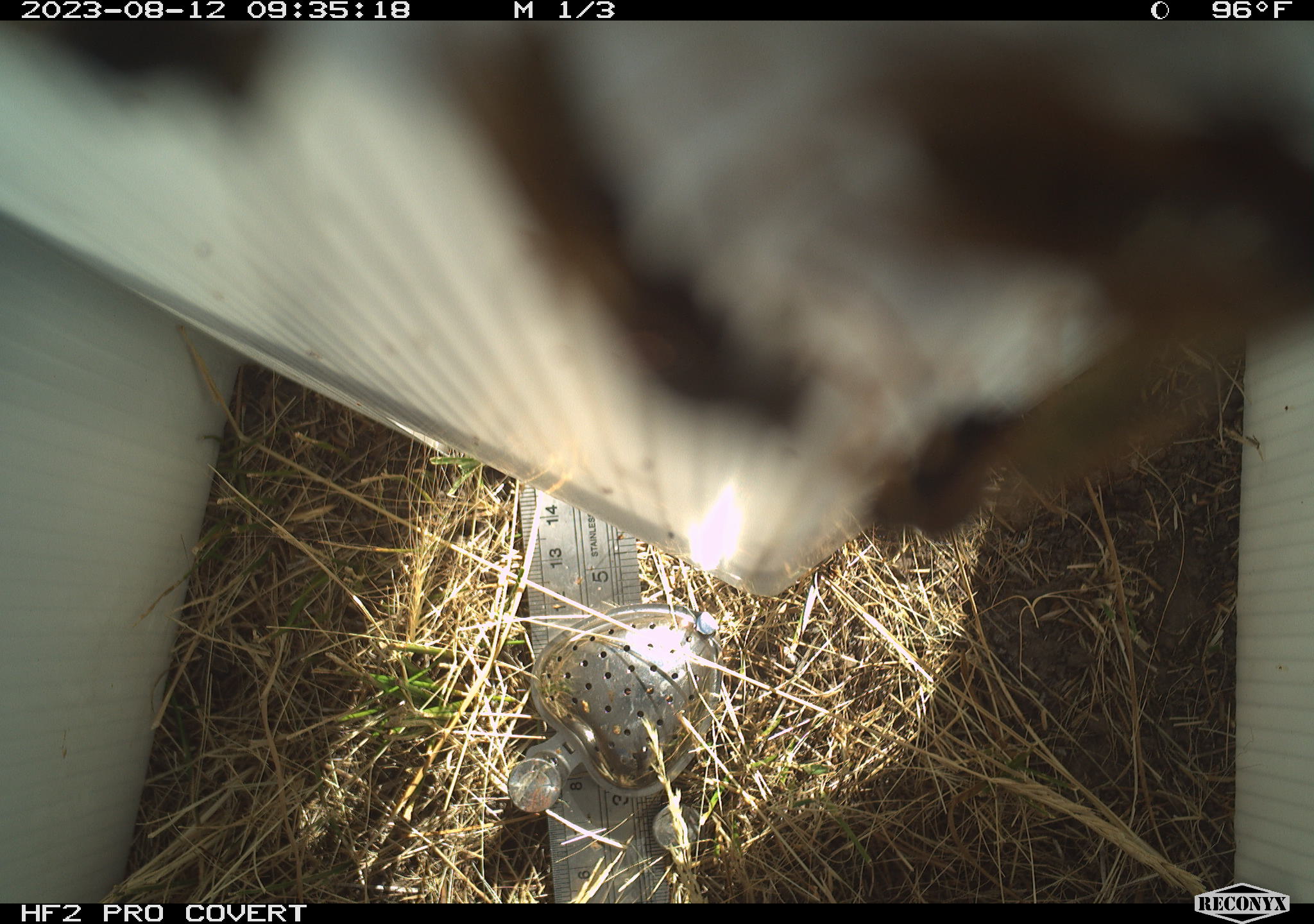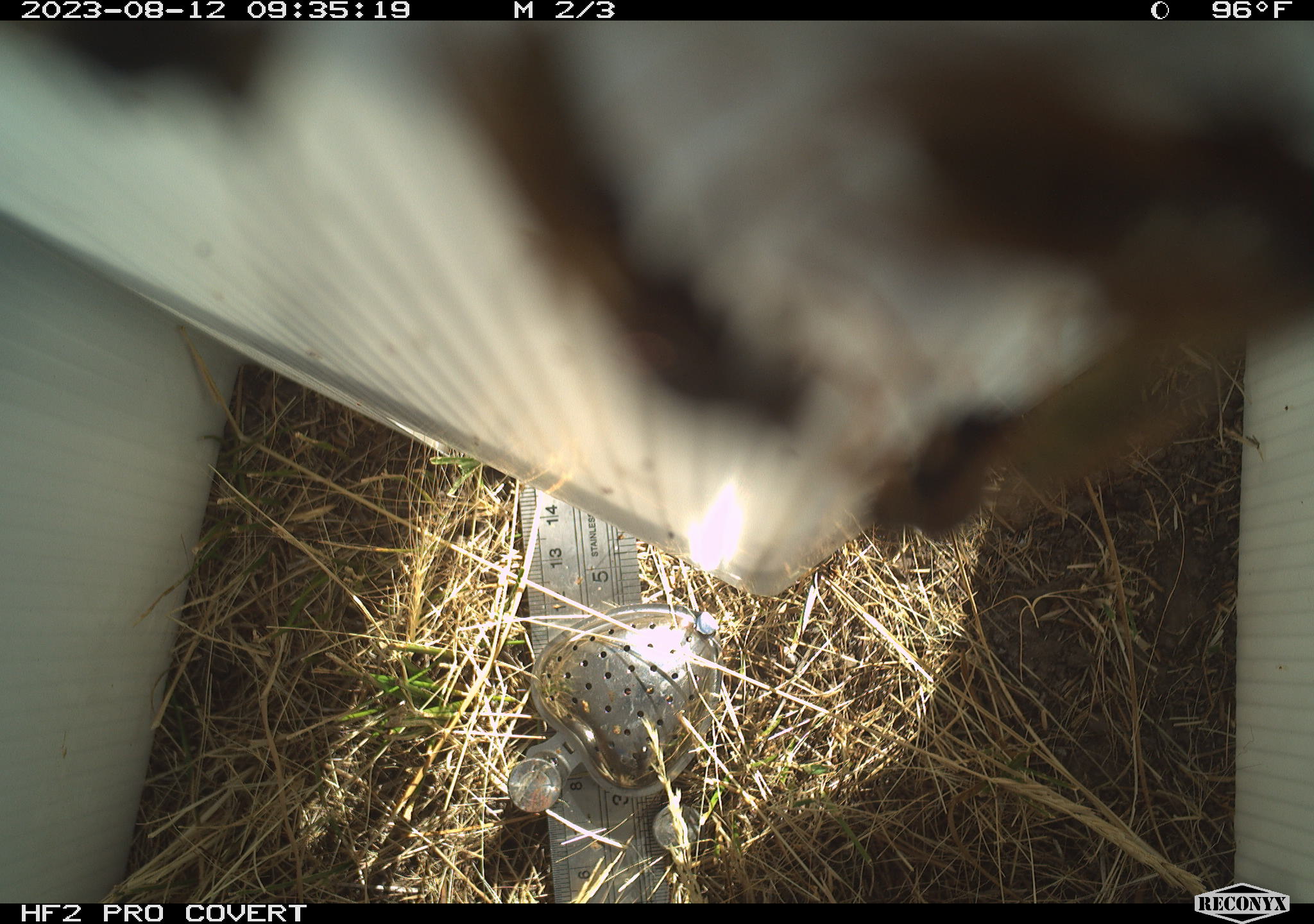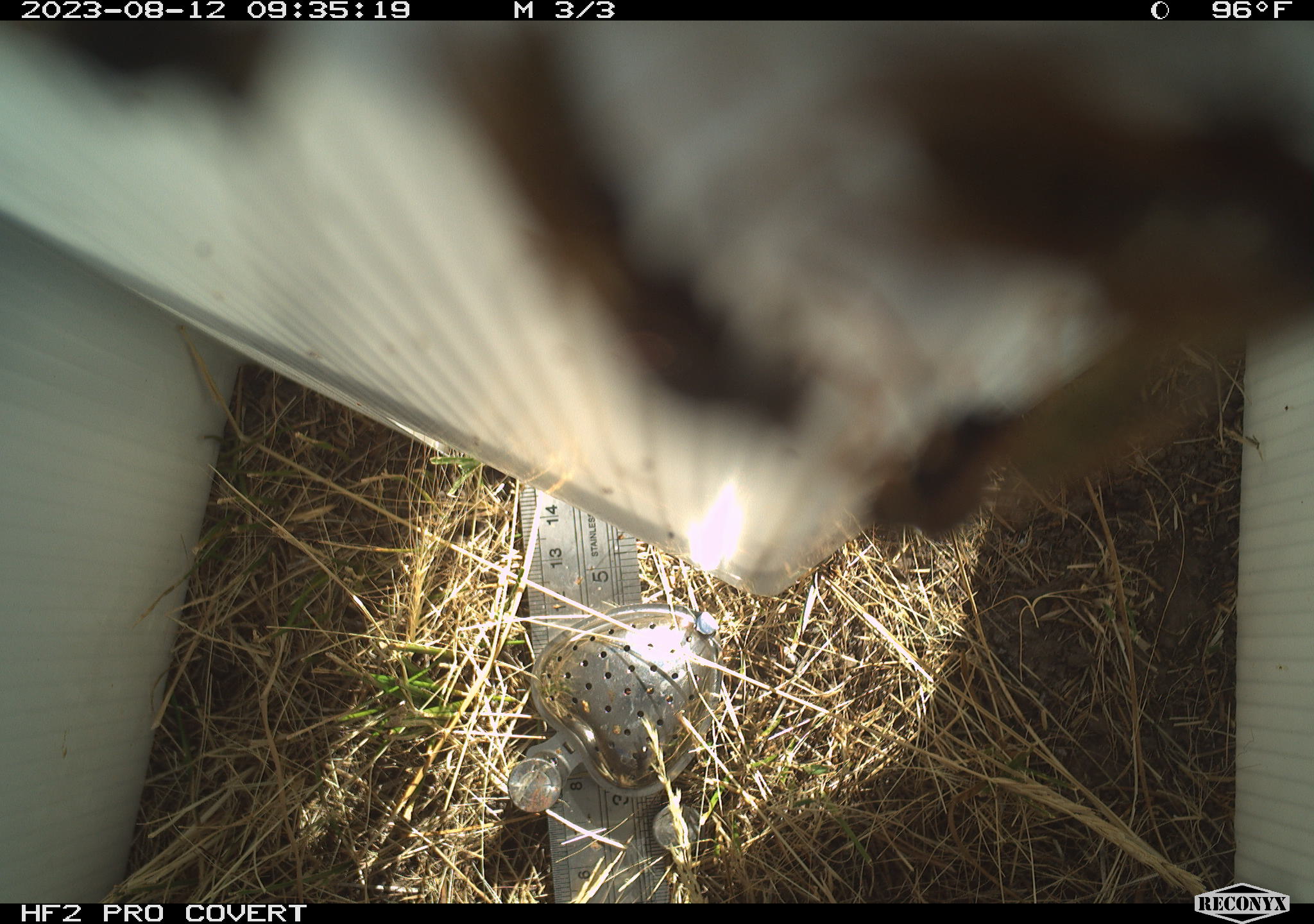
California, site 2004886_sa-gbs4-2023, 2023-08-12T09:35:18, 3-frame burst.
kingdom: Animalia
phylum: Arthropoda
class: Insecta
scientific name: Insecta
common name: insect